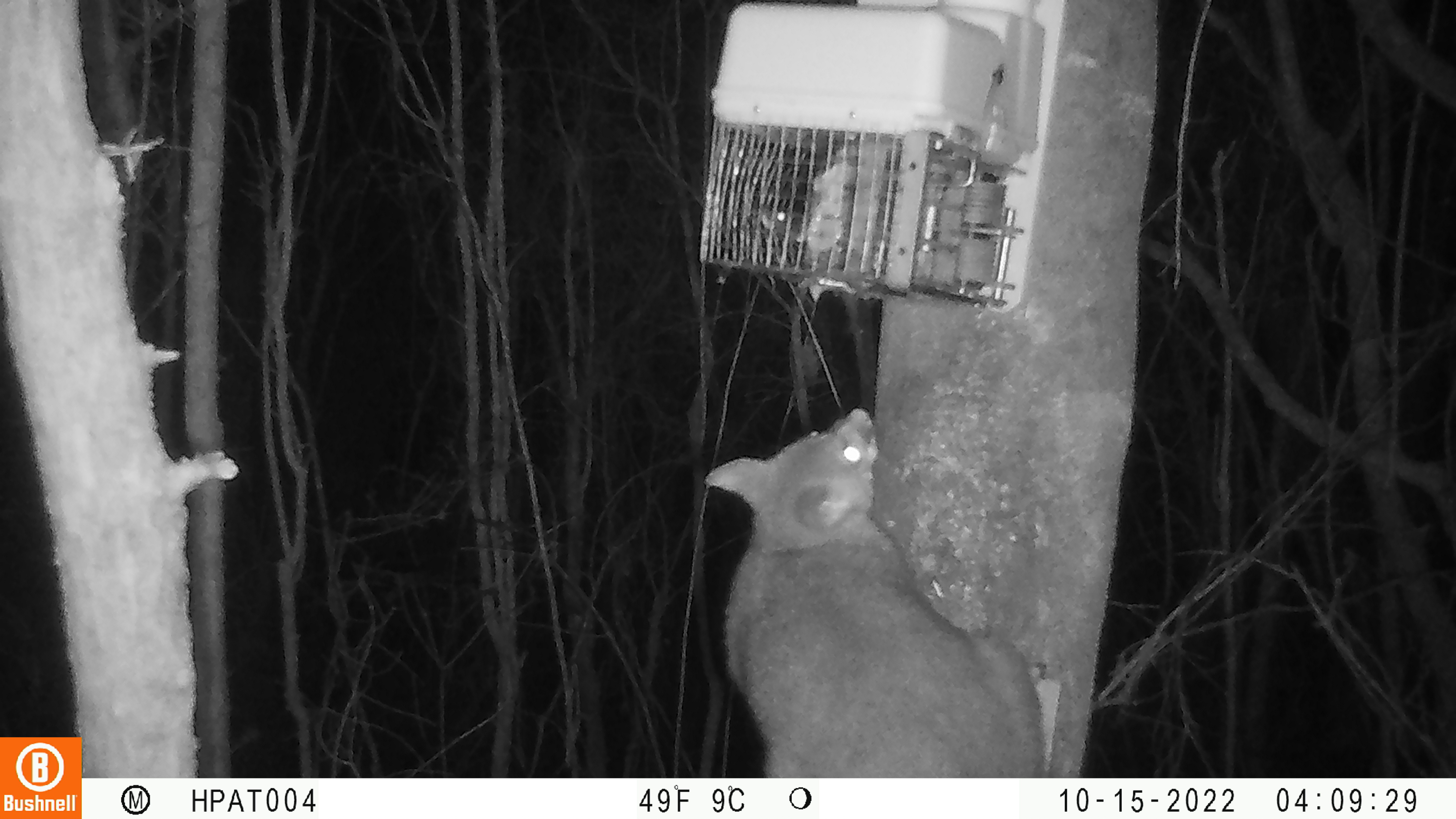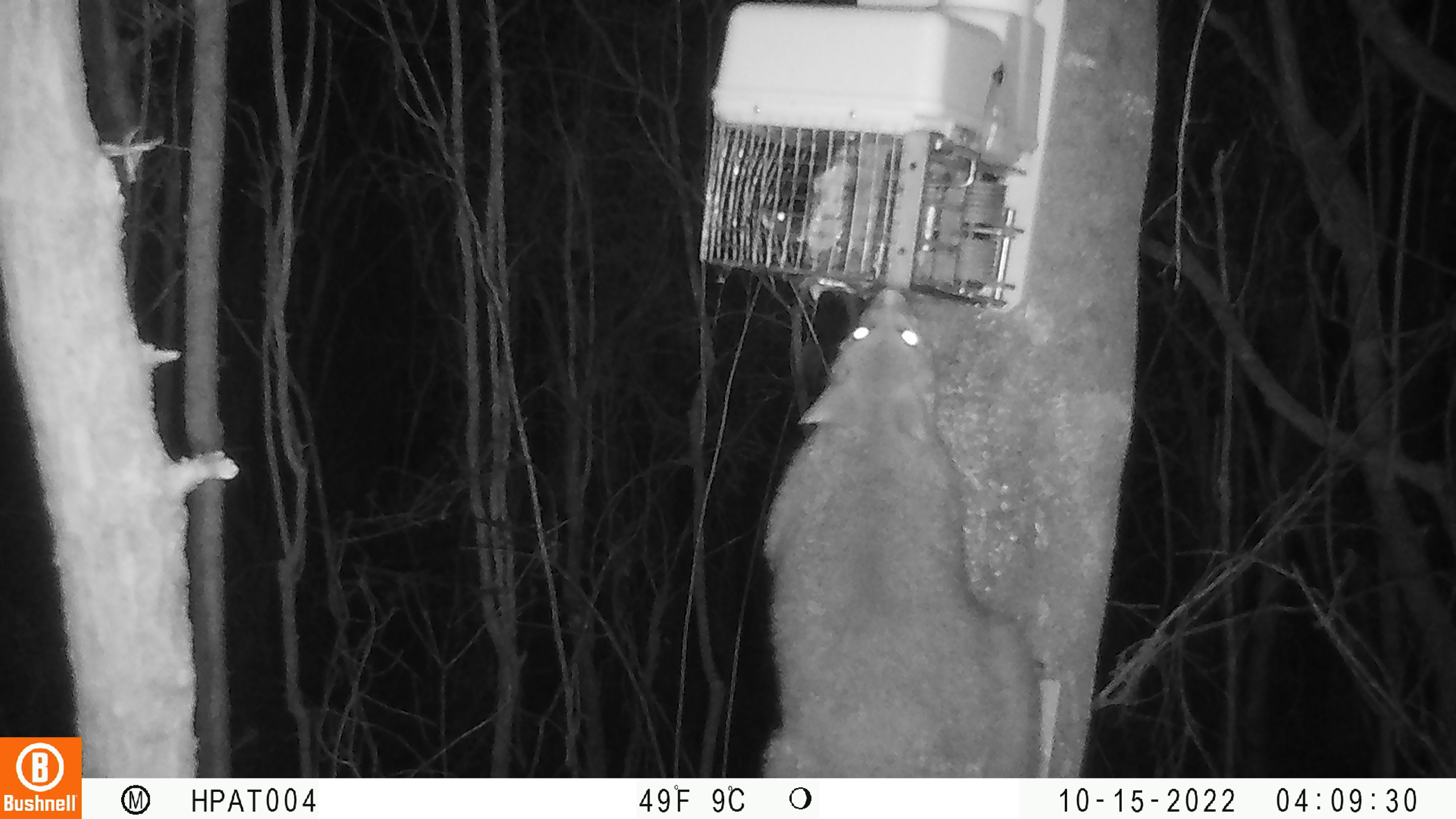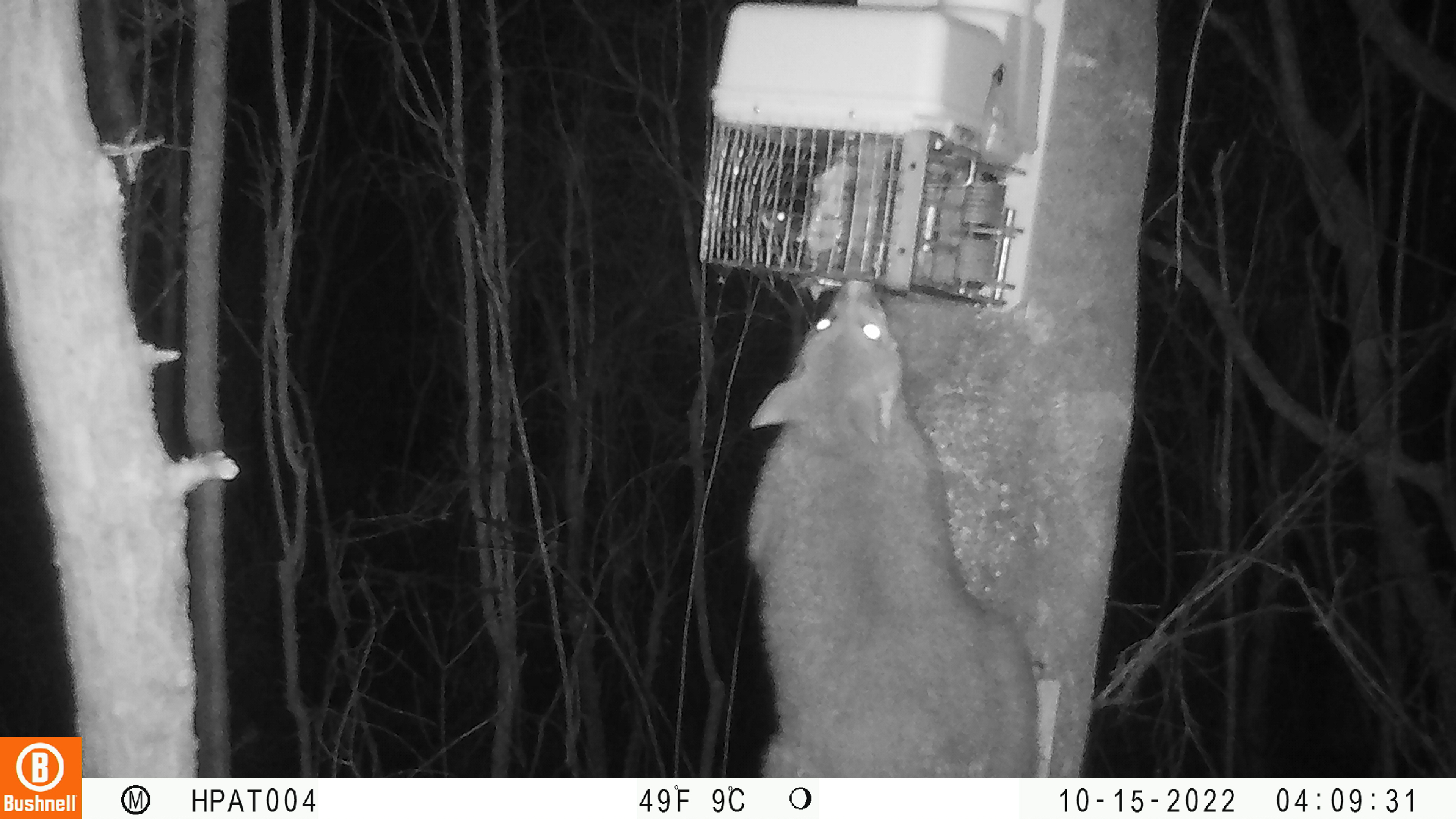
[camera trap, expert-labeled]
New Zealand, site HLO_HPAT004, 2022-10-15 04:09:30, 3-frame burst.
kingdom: Animalia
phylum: Chordata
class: Mammalia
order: Diprotodontia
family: Phalangeridae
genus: Trichosurus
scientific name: Trichosurus vulpecula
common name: common brushtail possum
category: possum